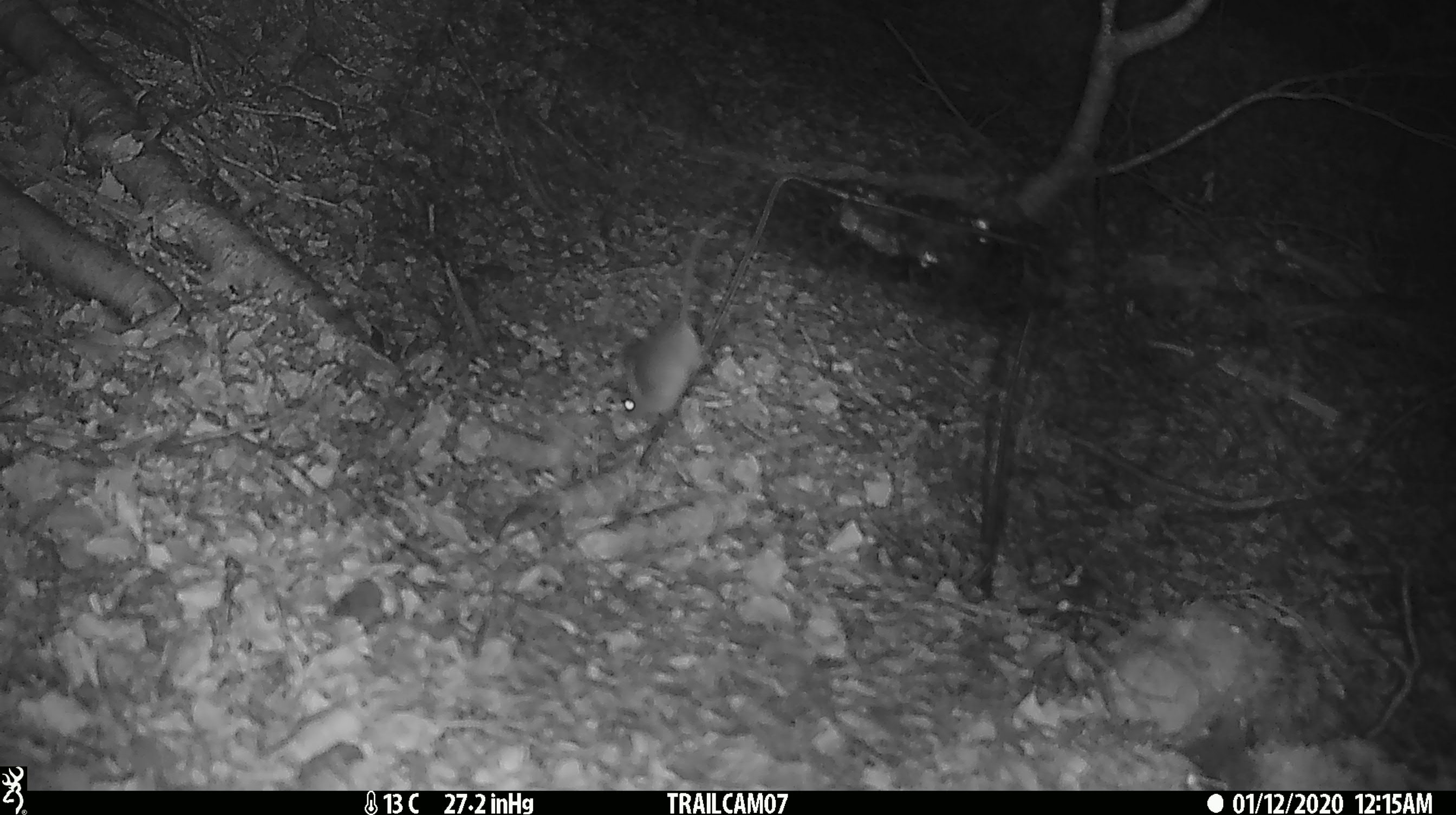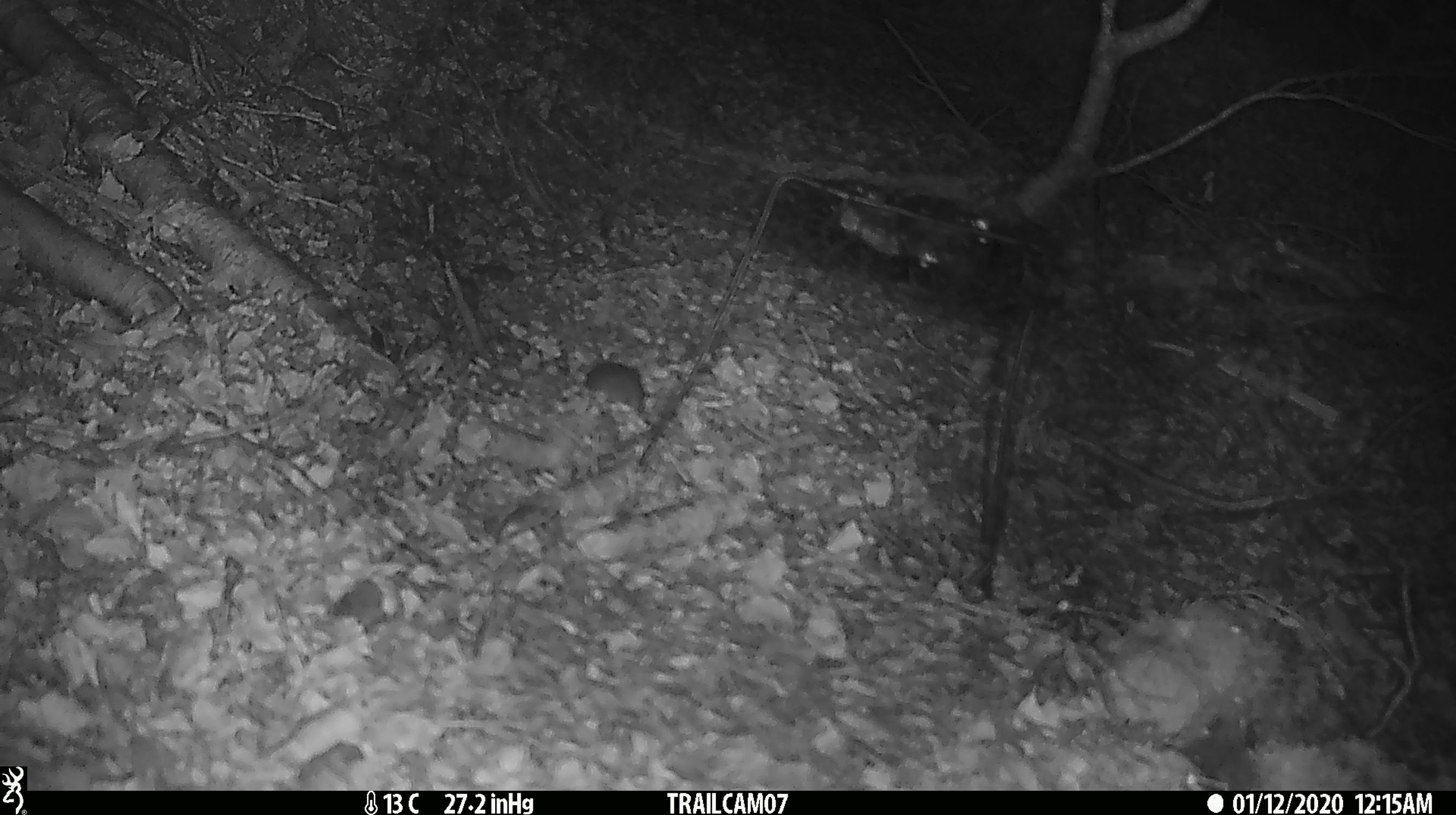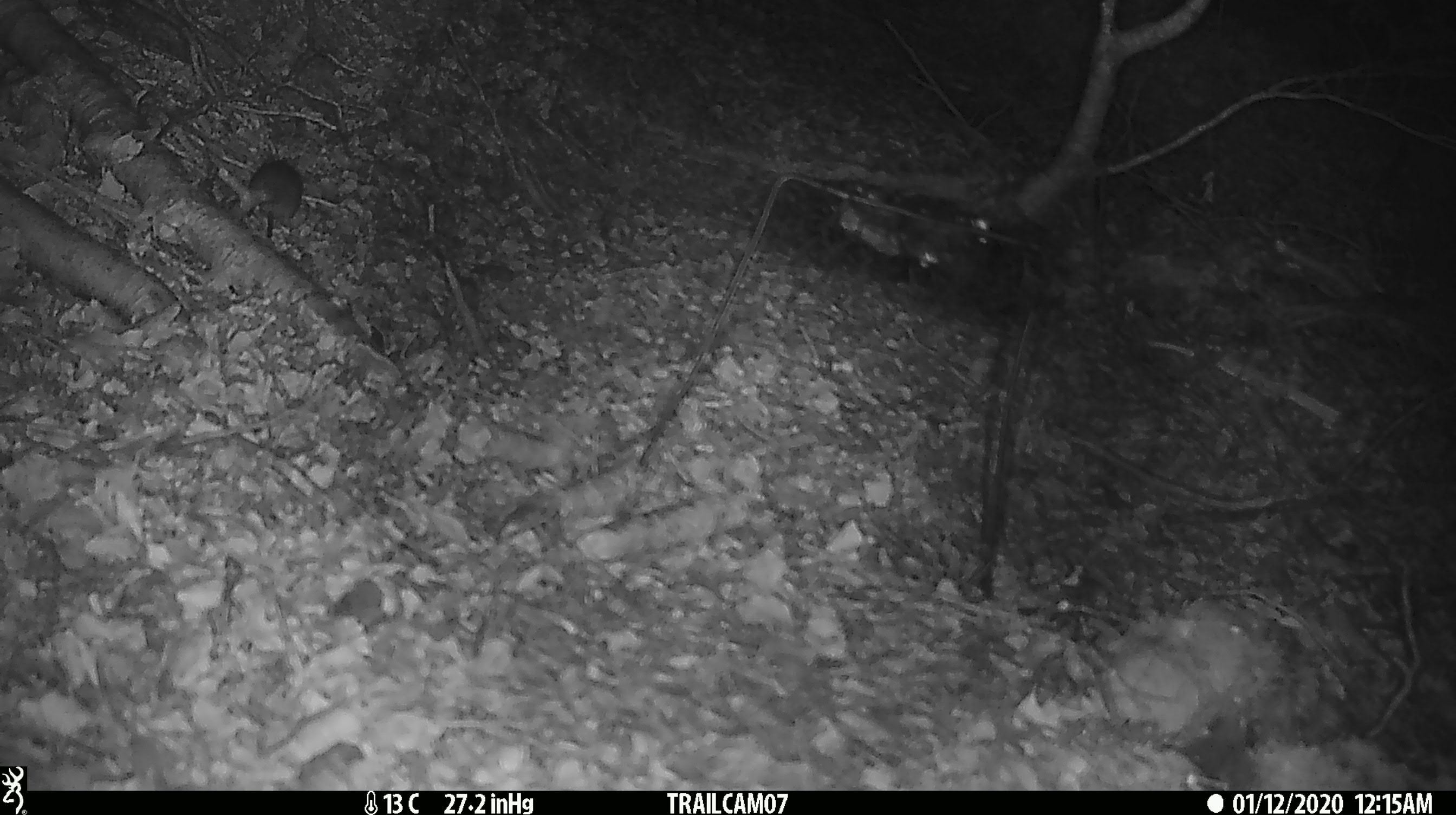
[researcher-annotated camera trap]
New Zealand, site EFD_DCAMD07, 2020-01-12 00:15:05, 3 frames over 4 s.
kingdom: Animalia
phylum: Chordata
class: Mammalia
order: Rodentia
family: Muridae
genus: Mus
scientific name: Mus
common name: mouse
Mouse (Mus).